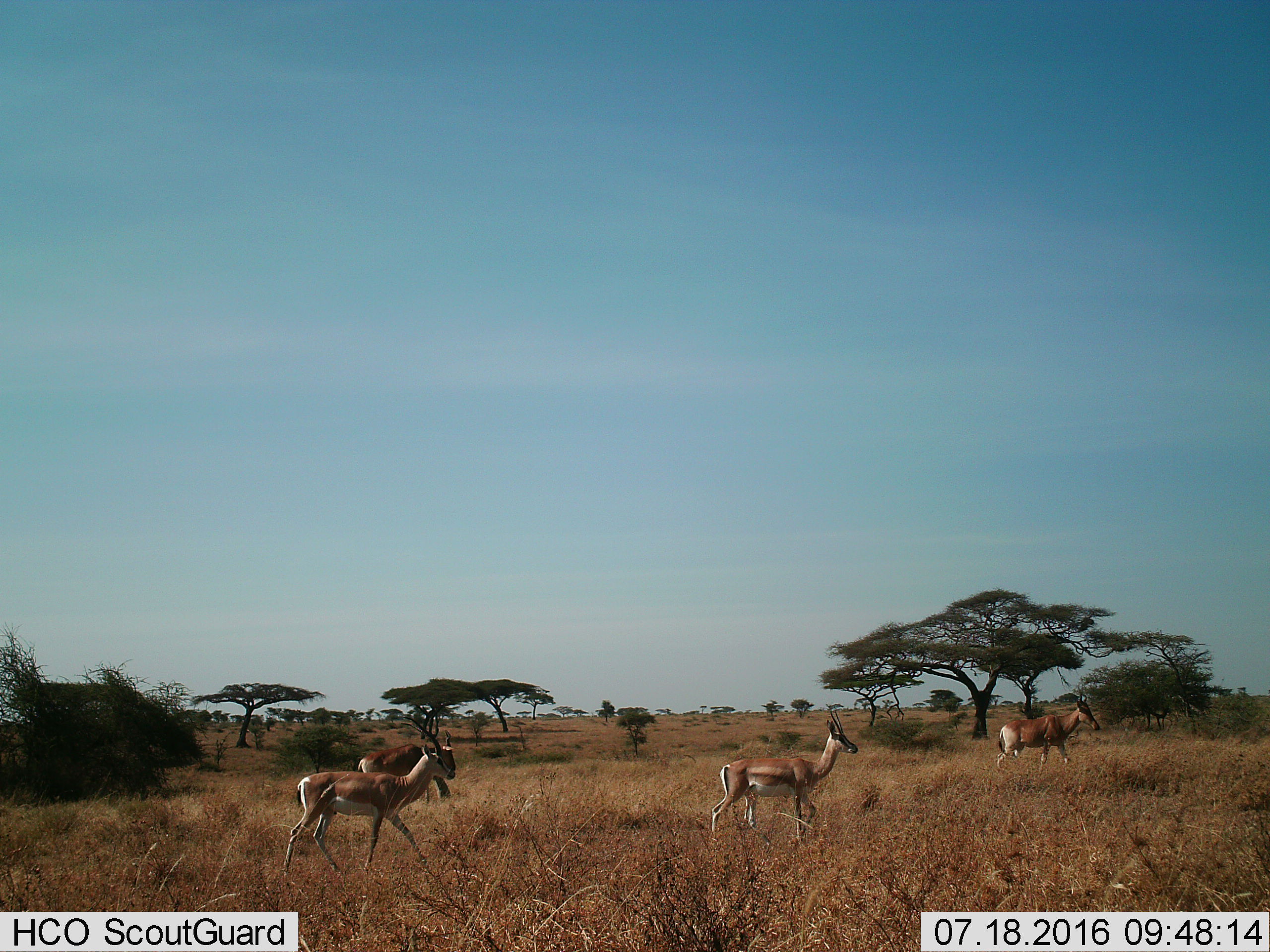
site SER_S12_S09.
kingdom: Animalia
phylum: Chordata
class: Mammalia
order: Artiodactyla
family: Bovidae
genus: Nanger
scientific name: Nanger granti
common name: grant's gazelle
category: gazellegrants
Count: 2.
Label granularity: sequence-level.